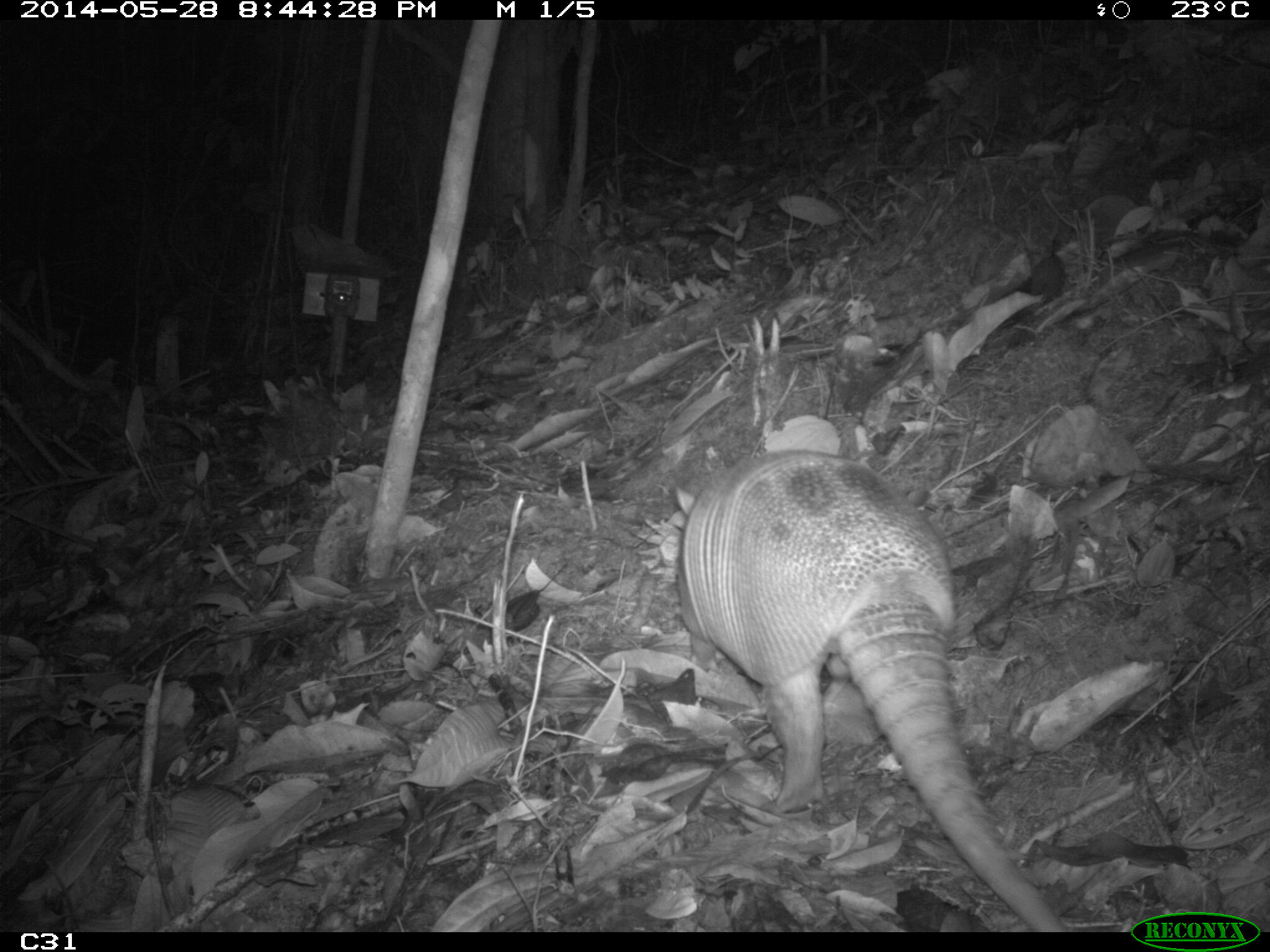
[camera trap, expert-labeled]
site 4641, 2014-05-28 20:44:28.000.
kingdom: Animalia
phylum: Chordata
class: Mammalia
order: Cingulata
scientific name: Cingulata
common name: armadillo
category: unknown armadillo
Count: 1.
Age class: adult.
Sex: male.